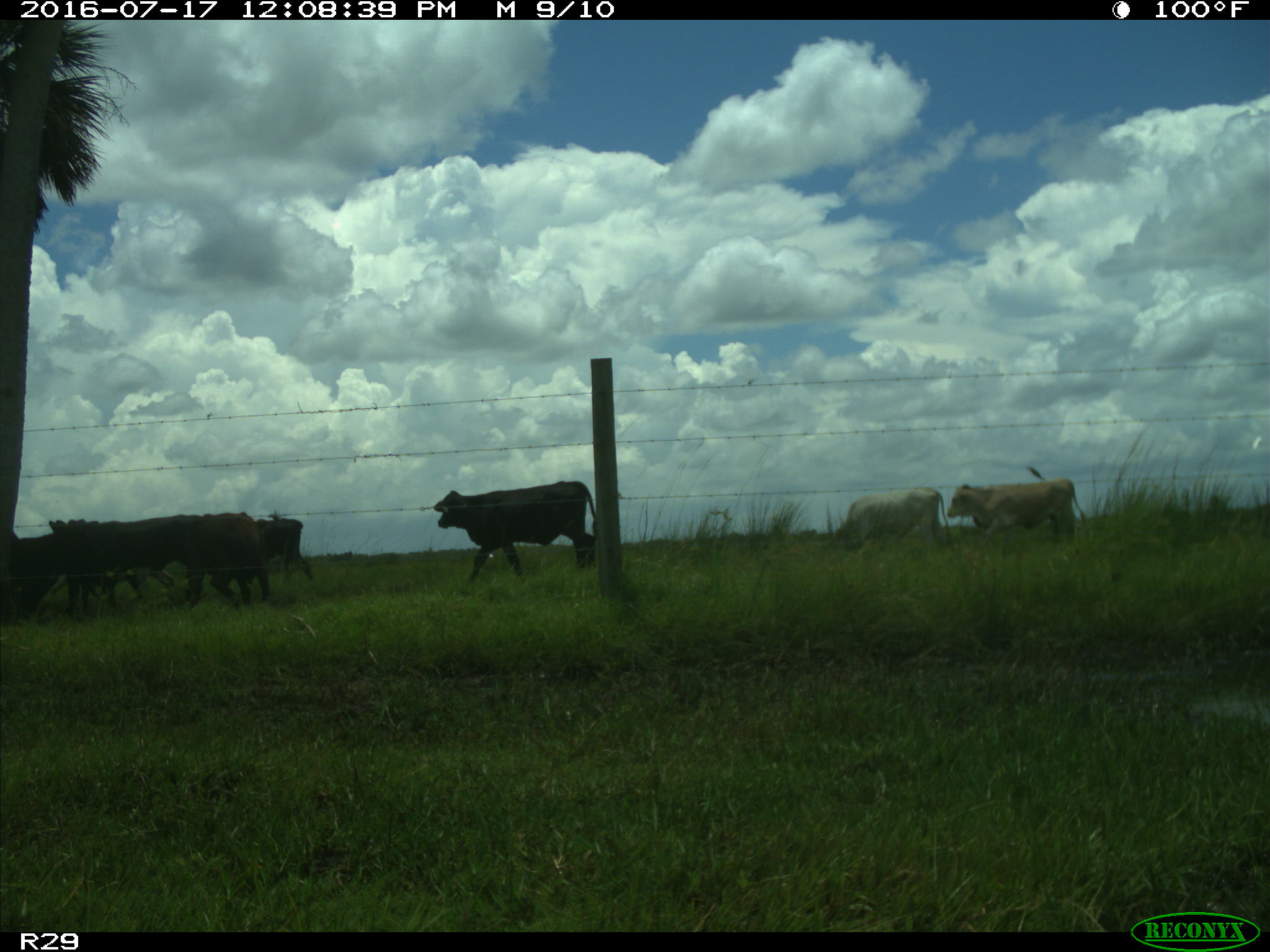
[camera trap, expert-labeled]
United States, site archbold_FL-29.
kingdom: Animalia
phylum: Chordata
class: Mammalia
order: Artiodactyla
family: Bovidae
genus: Bos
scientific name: Bos taurus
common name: domestic cow